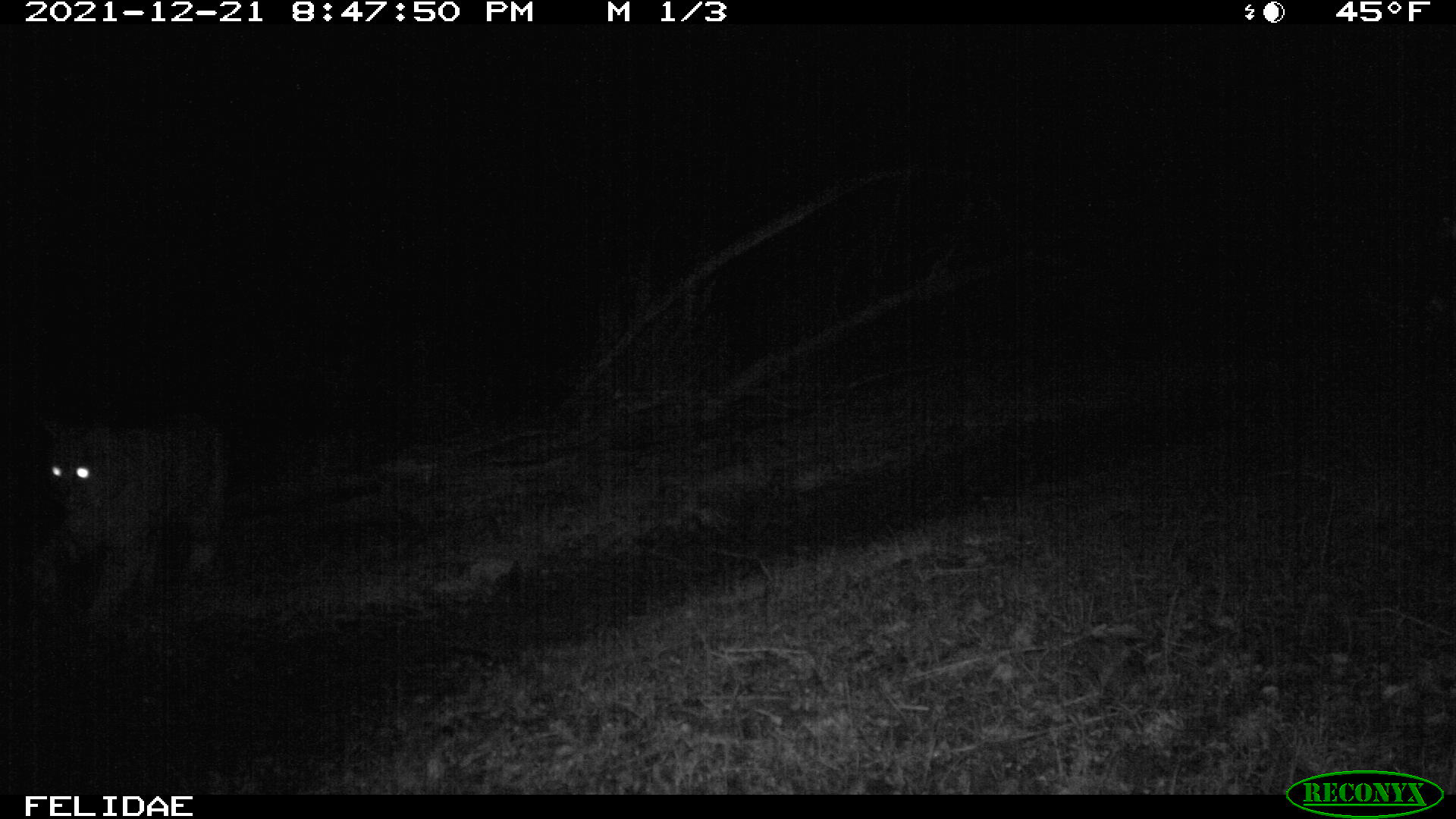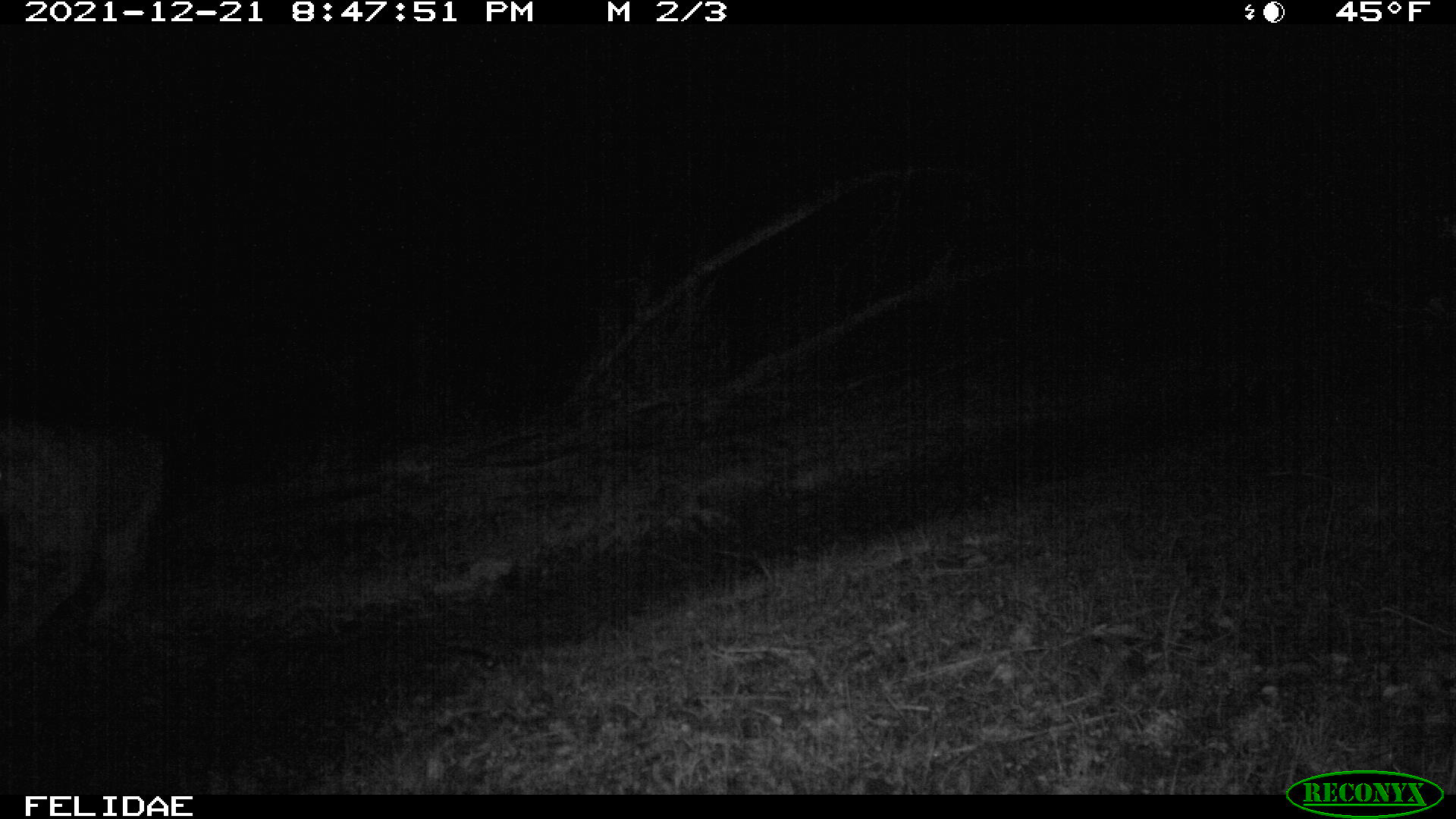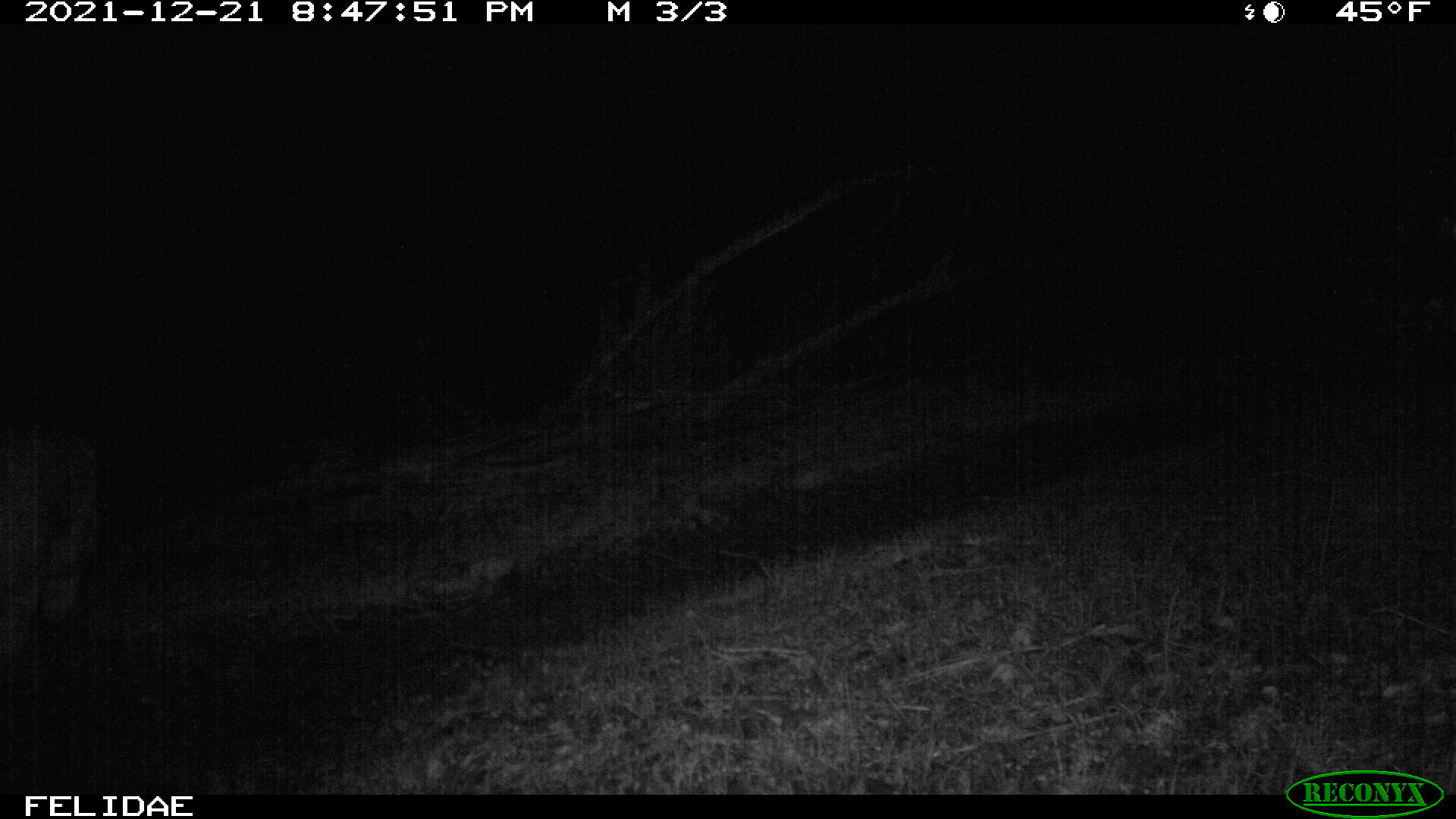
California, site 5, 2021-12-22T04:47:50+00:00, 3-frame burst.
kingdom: Animalia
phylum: Chordata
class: Mammalia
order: Carnivora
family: Felidae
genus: Lynx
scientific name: Lynx rufus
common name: bobcat